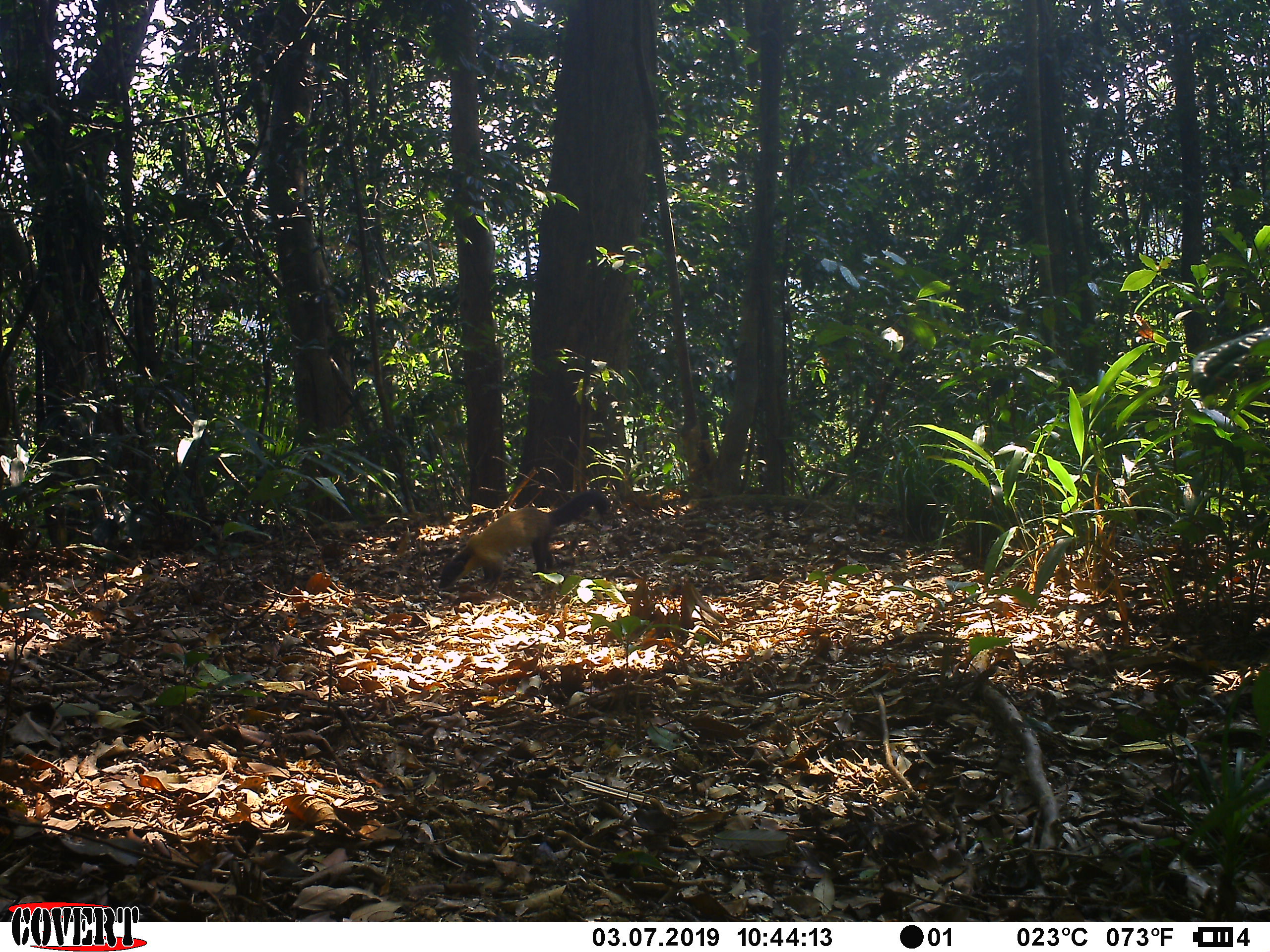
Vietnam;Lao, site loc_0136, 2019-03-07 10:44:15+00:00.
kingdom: Animalia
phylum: Chordata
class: Mammalia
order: Carnivora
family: Mustelidae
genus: Martes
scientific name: Martes flavigula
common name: yellow-throated marten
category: yellow throated marten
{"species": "yellow throated marten (yellow-throated marten) (Martes flavigula)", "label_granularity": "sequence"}